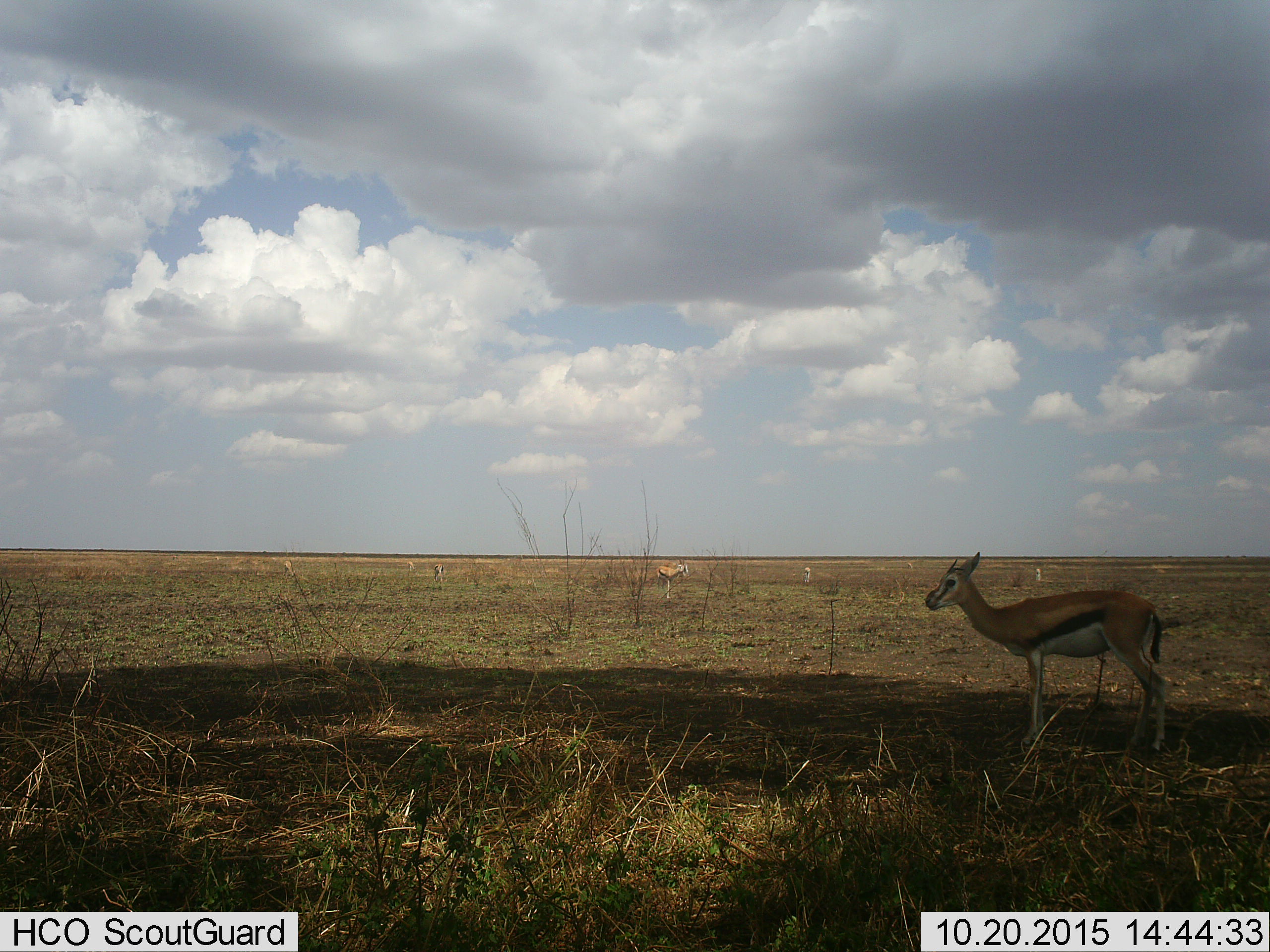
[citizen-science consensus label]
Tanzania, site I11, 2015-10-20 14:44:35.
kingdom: Animalia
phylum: Chordata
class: Mammalia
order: Artiodactyla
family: Bovidae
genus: Eudorcas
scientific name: Eudorcas thomsonii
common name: thomson's gazelle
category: gazellethomsons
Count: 9.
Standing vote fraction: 90%.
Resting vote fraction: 0%.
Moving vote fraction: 10%.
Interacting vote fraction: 0%.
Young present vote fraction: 0%.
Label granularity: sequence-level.